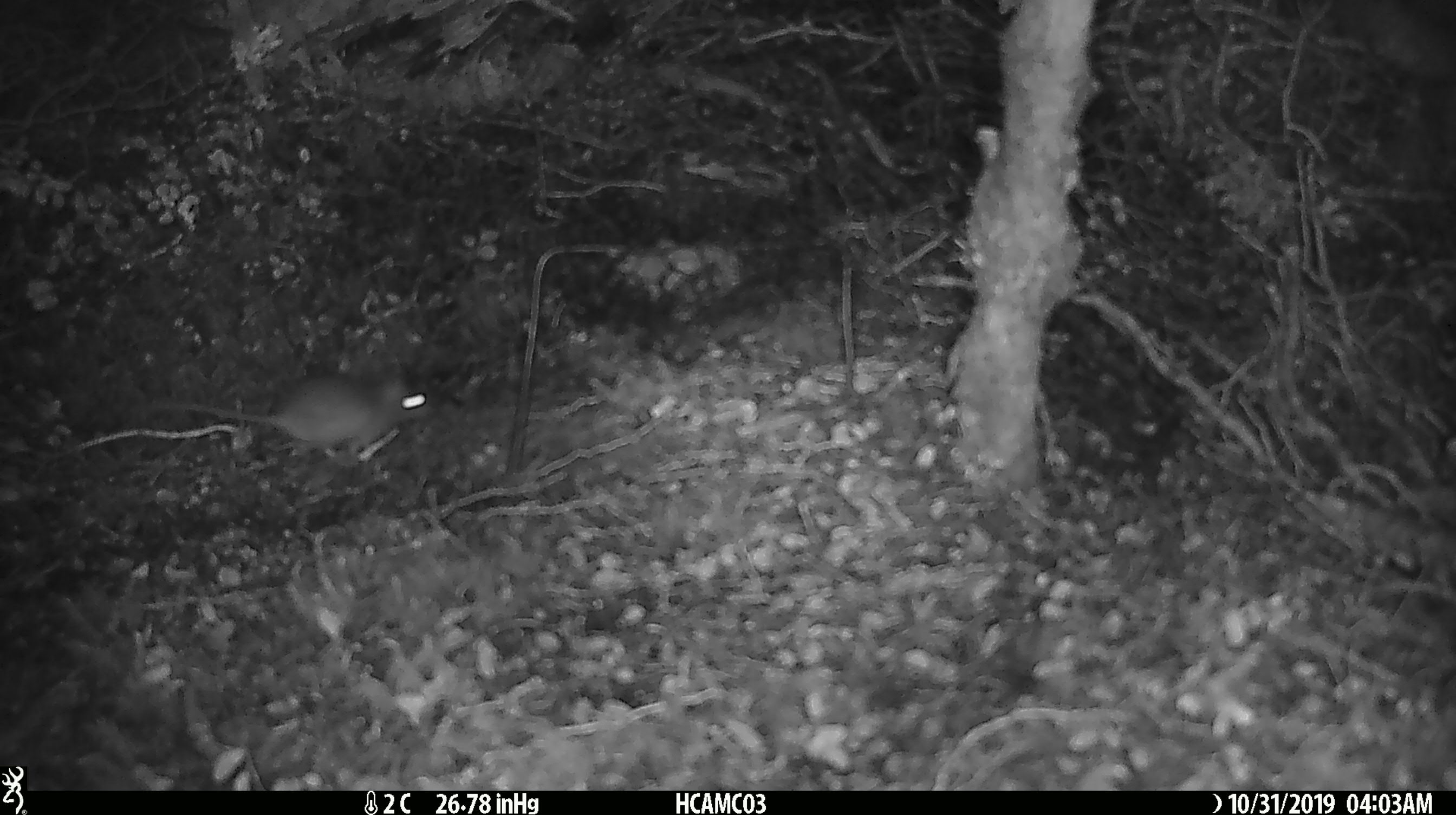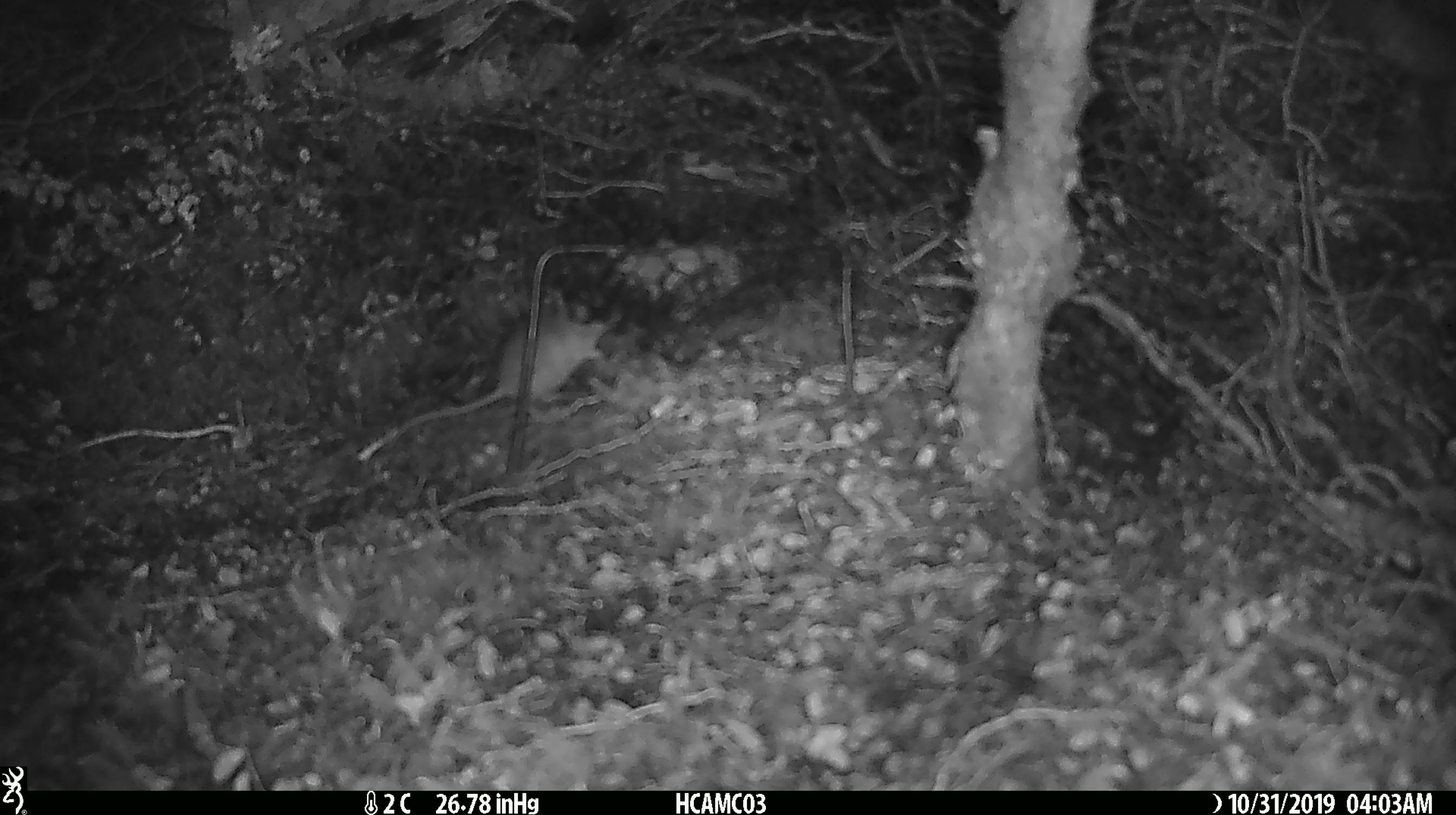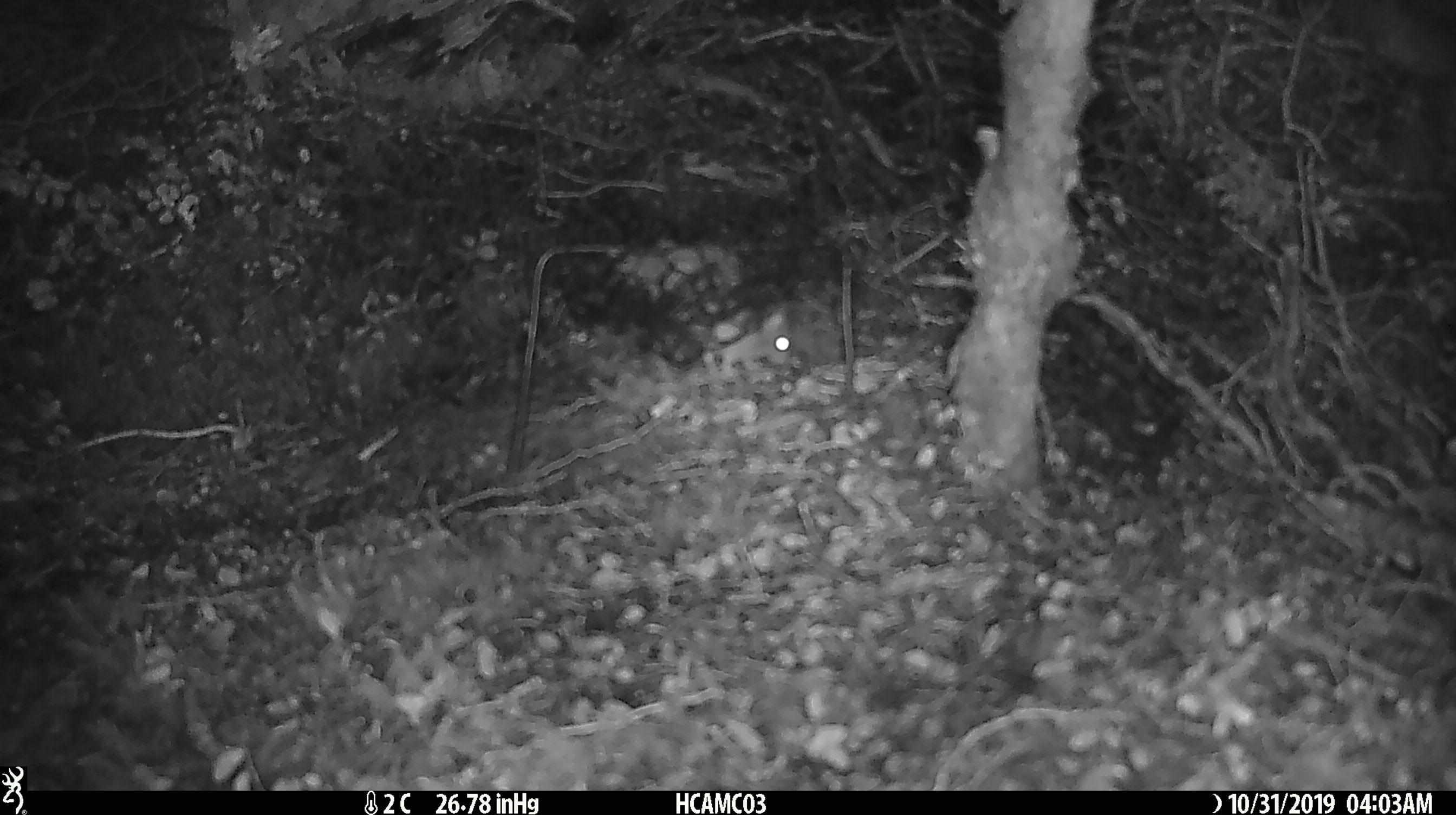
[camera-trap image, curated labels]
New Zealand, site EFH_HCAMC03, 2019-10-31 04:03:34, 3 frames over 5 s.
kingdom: Animalia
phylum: Chordata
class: Mammalia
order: Rodentia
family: Muridae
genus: Mus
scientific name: Mus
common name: mouse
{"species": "mouse (Mus)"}